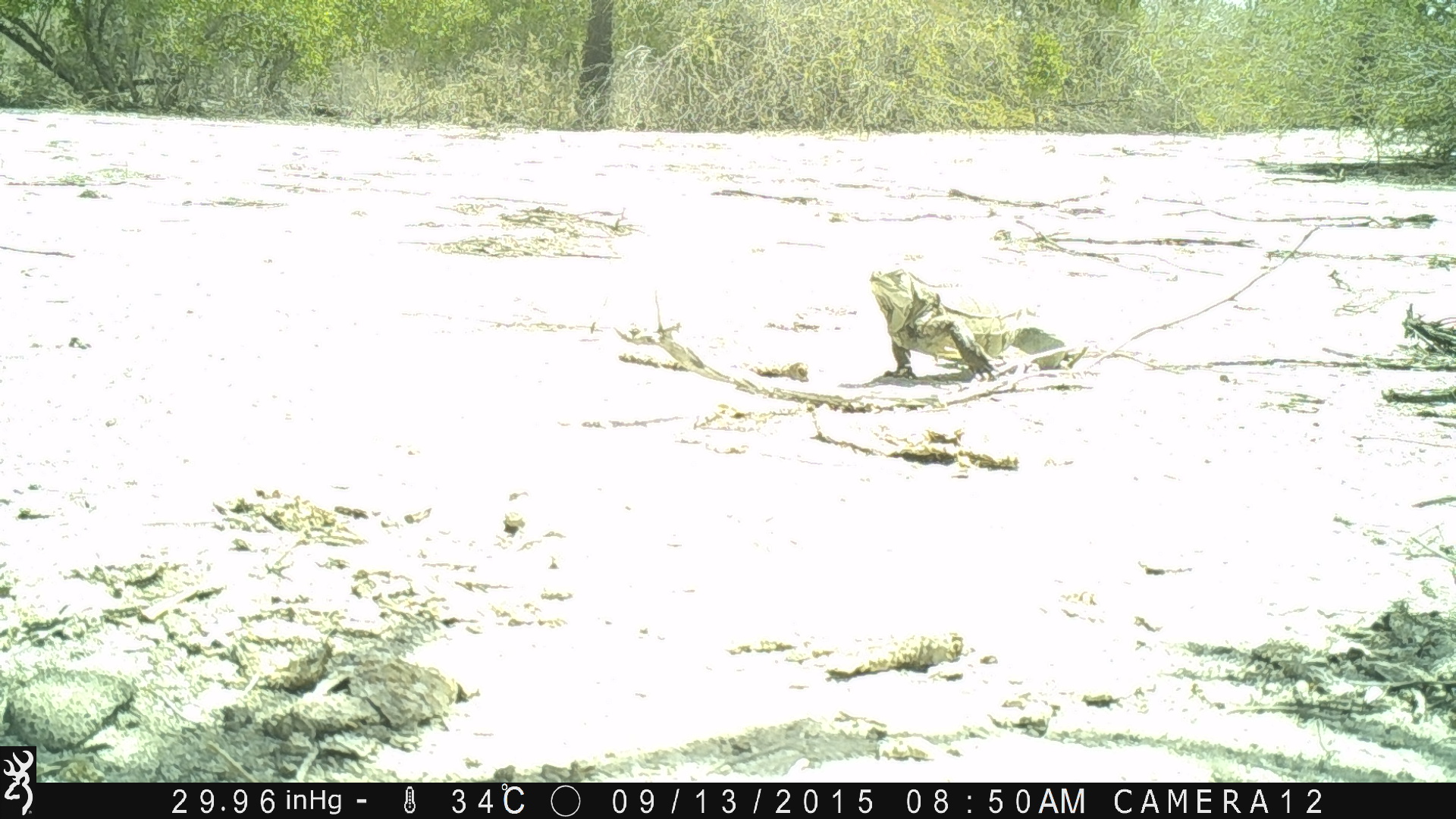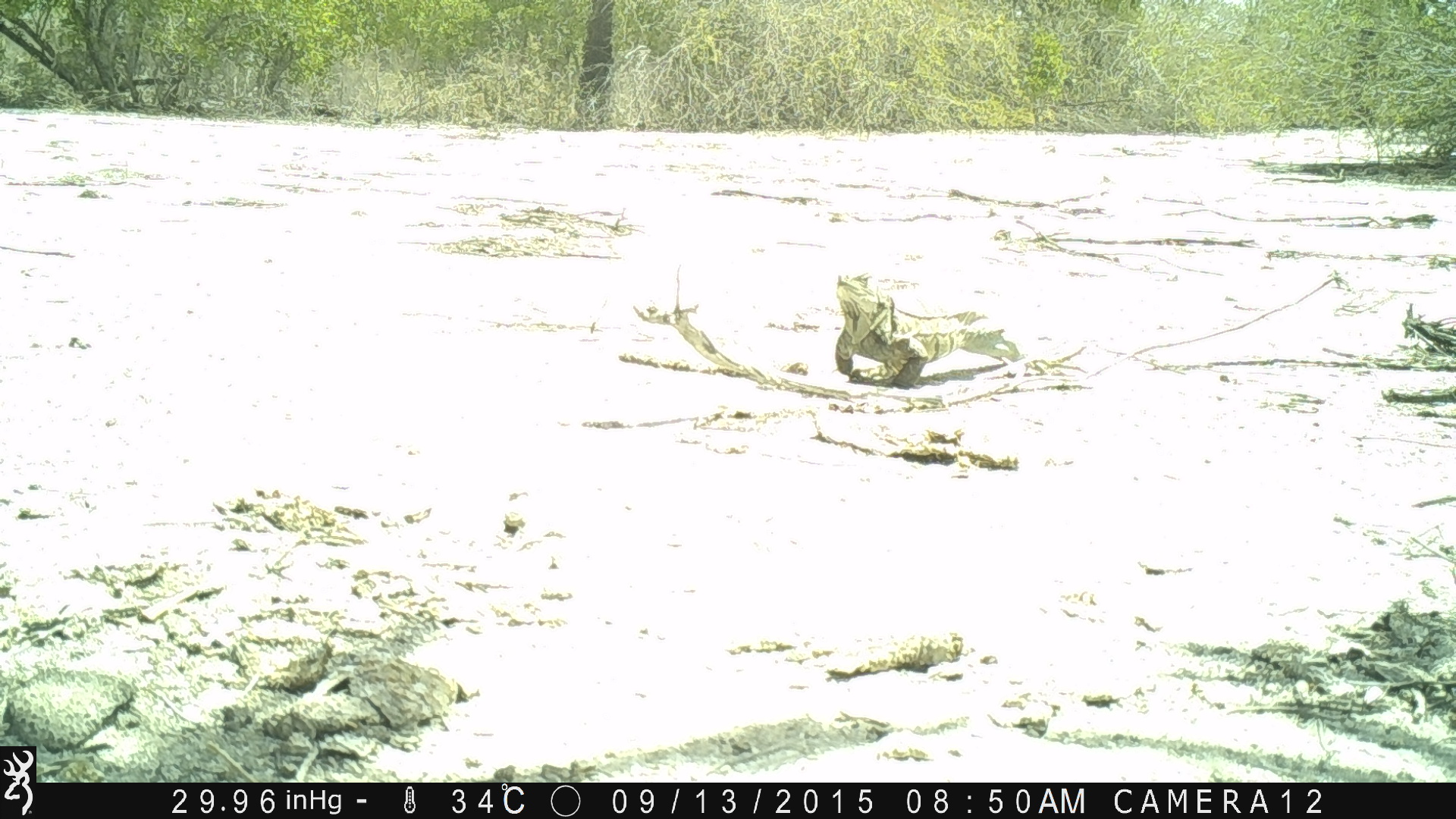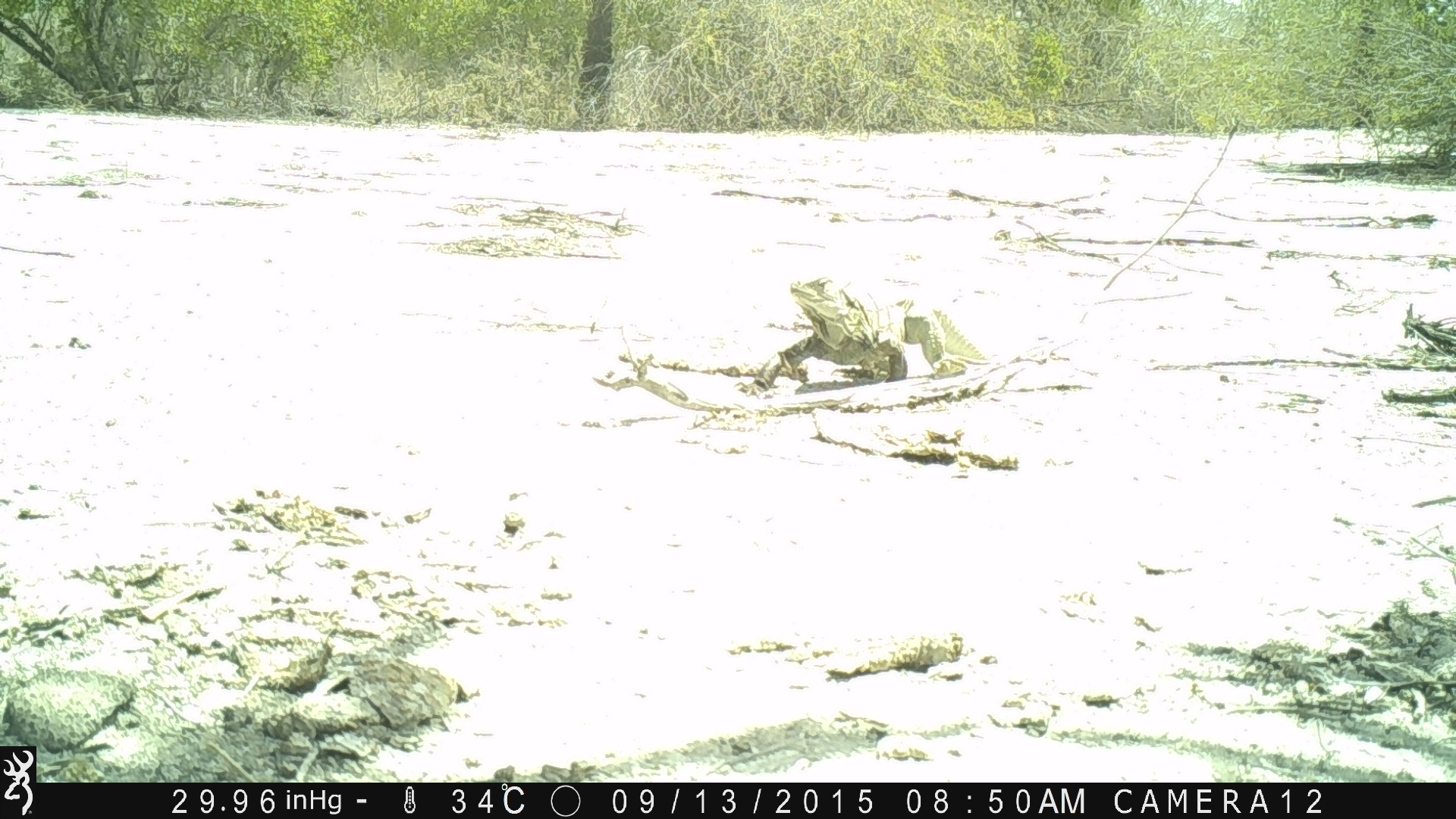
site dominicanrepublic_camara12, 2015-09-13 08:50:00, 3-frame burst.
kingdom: Animalia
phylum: Chordata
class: Reptilia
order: Squamata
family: Iguanidae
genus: Iguana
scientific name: Iguana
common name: typical iguanas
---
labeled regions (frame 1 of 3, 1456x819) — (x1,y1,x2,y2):
iguana: (864,258,1070,380)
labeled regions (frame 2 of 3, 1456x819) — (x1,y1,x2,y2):
iguana: (827,268,1087,392)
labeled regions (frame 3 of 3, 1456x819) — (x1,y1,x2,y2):
iguana: (740,268,994,397)